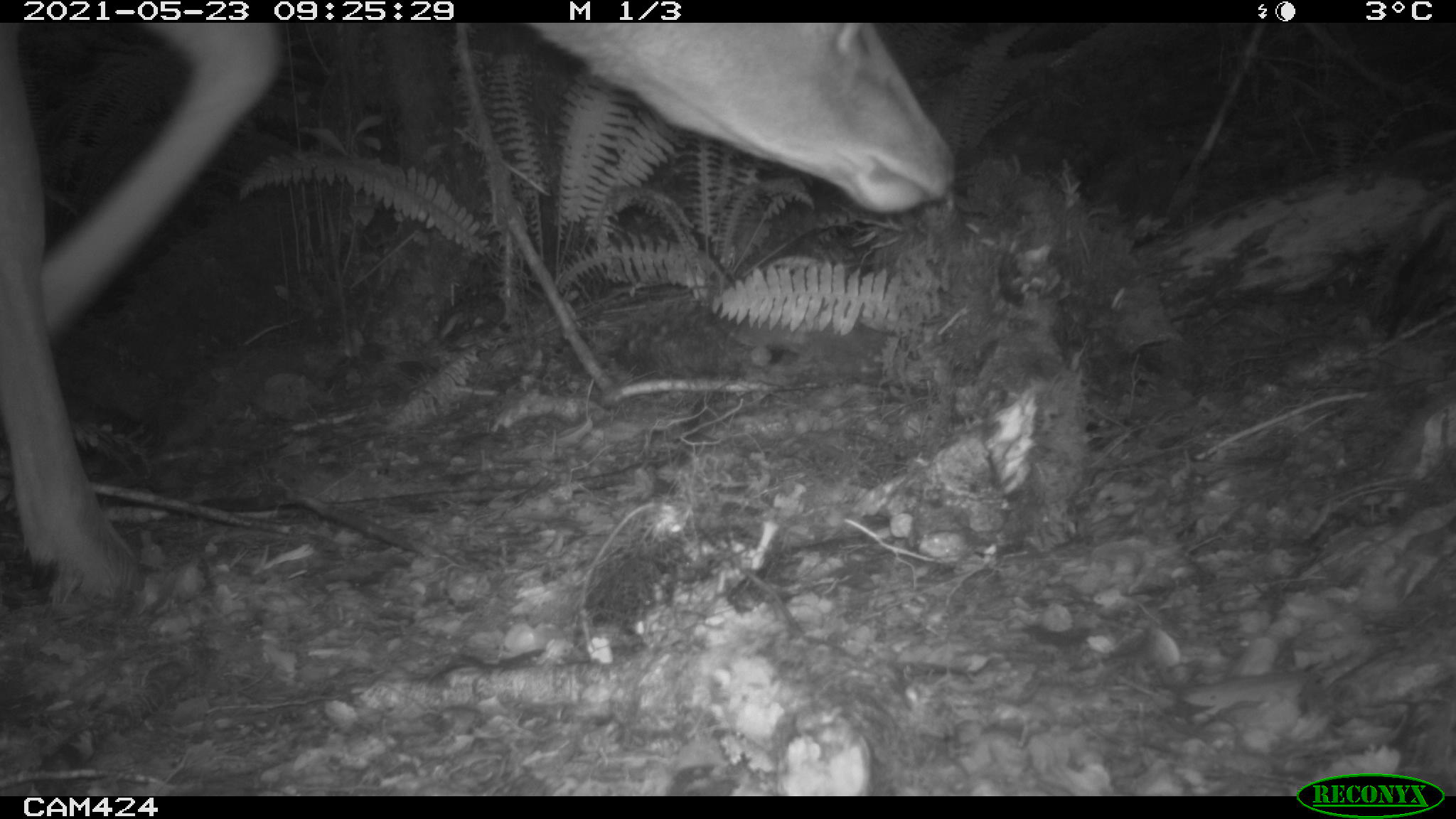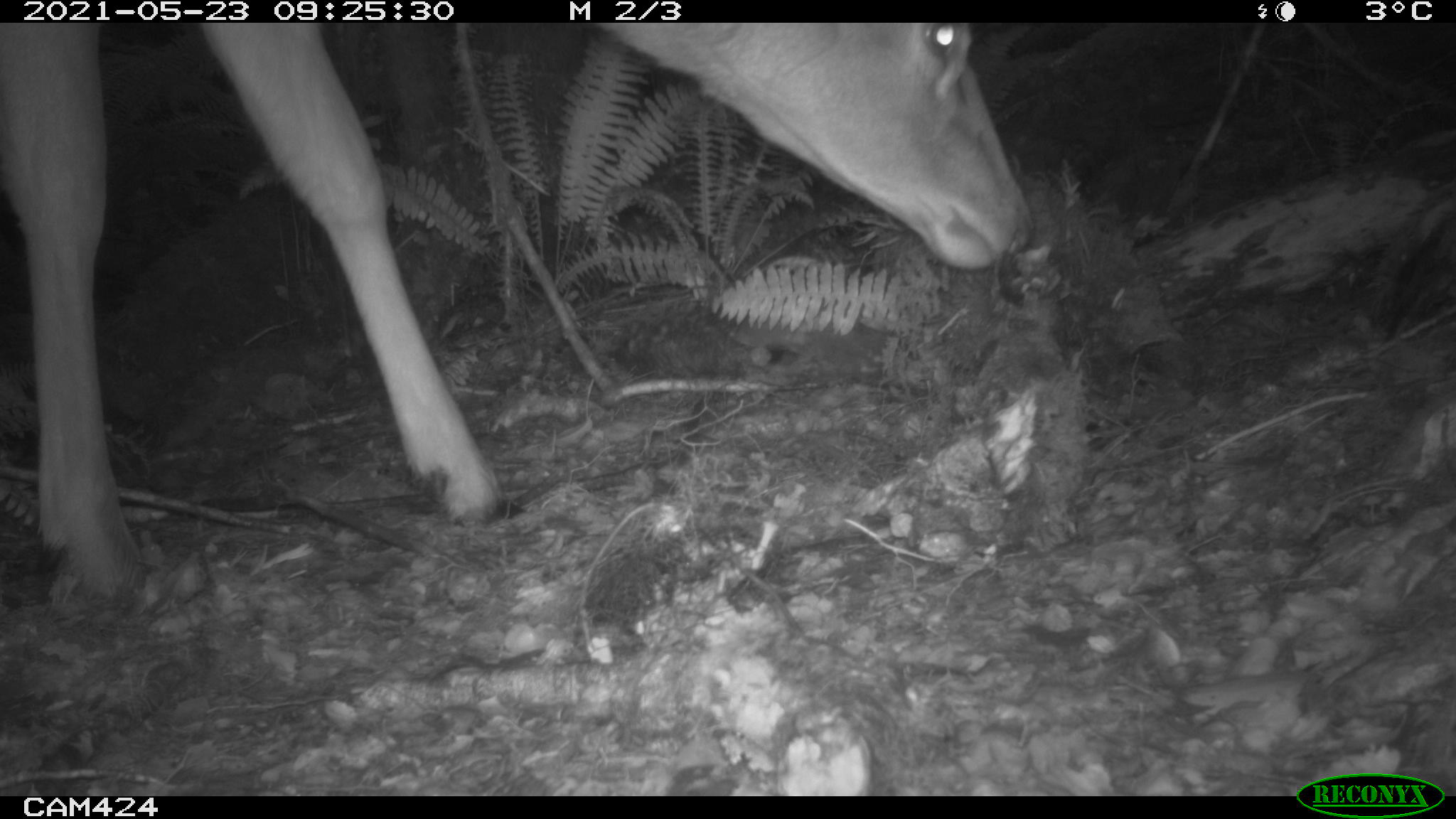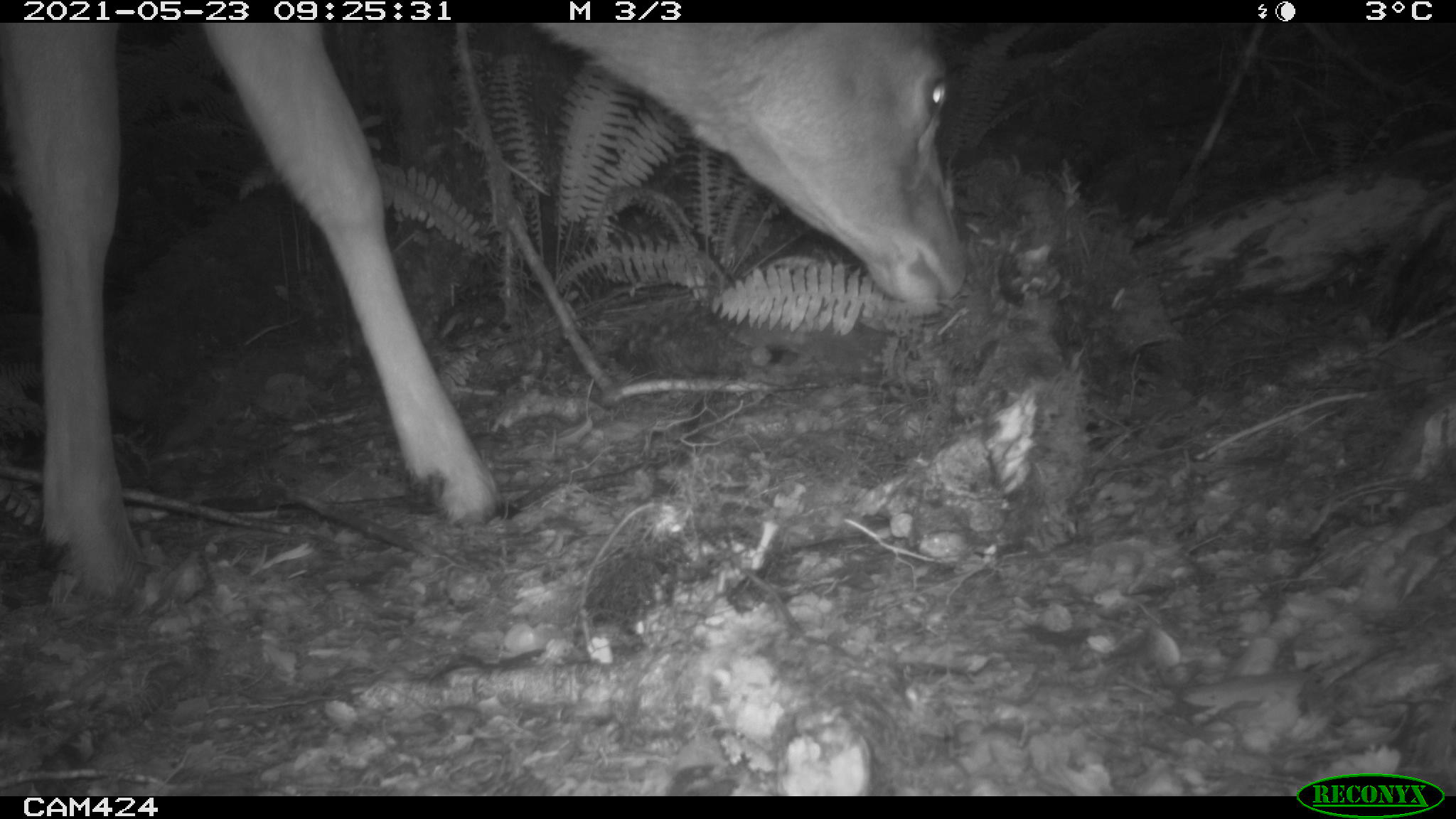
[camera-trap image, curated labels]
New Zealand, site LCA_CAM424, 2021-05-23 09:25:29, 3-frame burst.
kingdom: Animalia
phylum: Chordata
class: Mammalia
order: Artiodactyla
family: Cervidae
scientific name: Cervidae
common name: deer